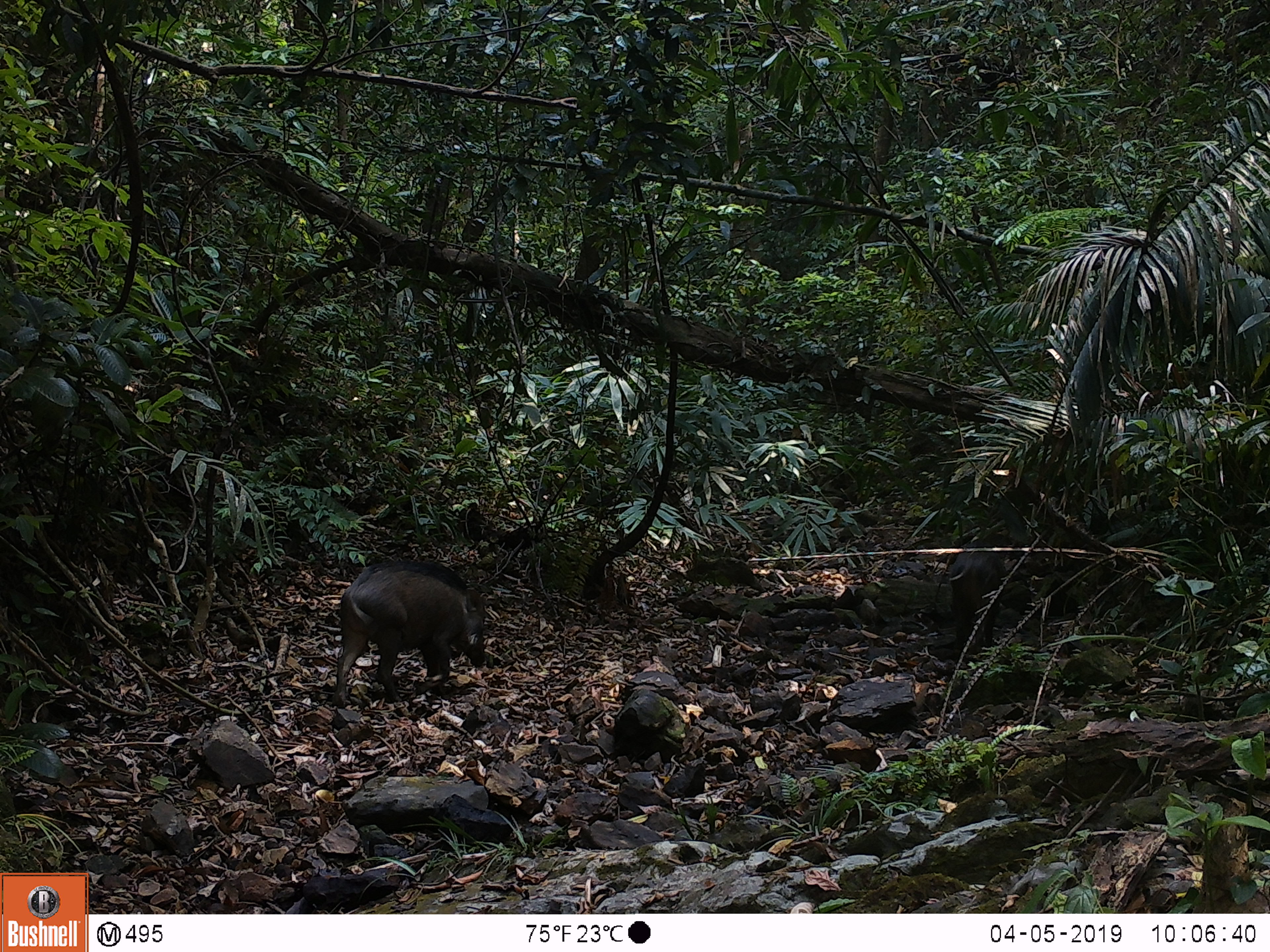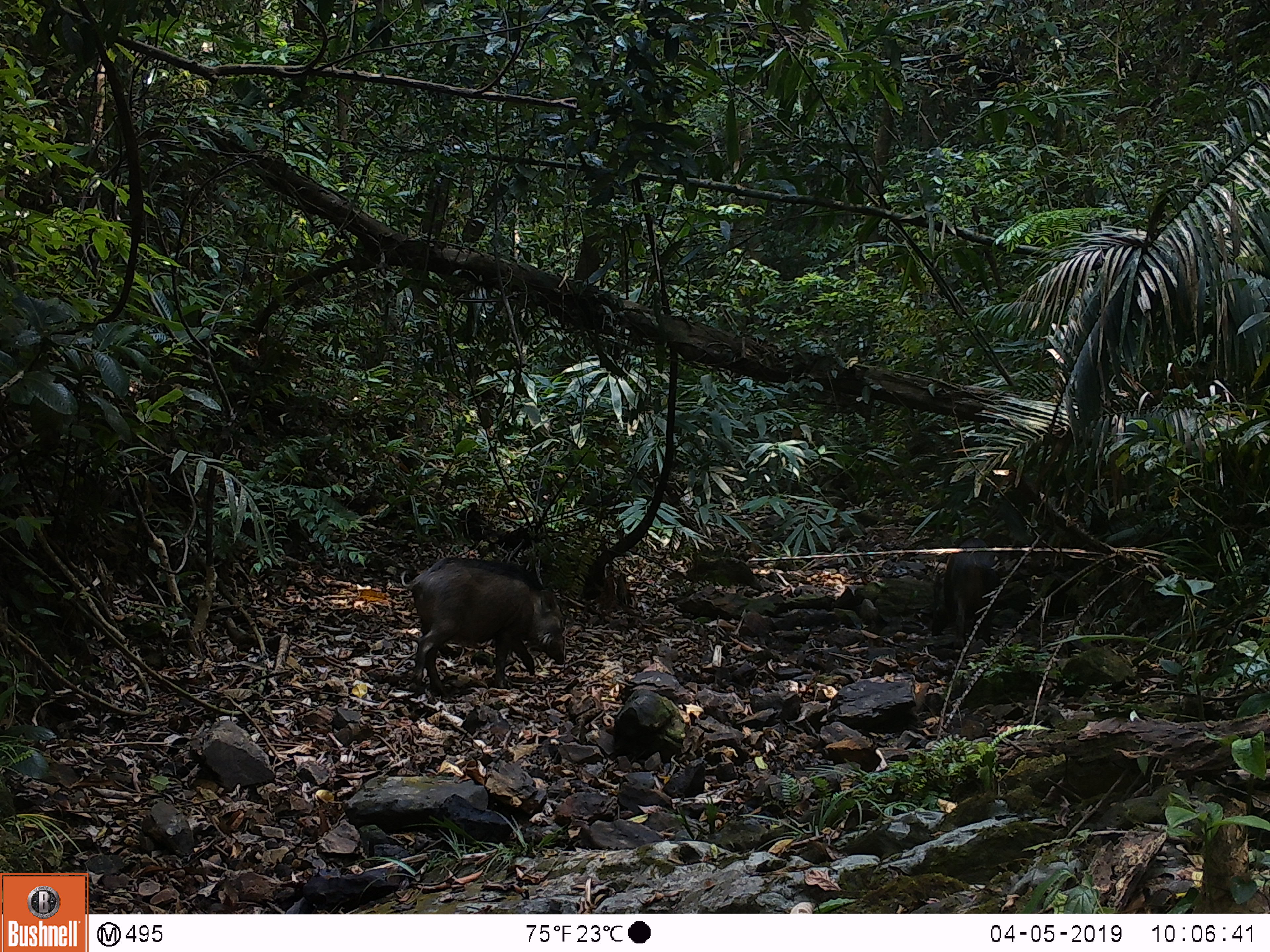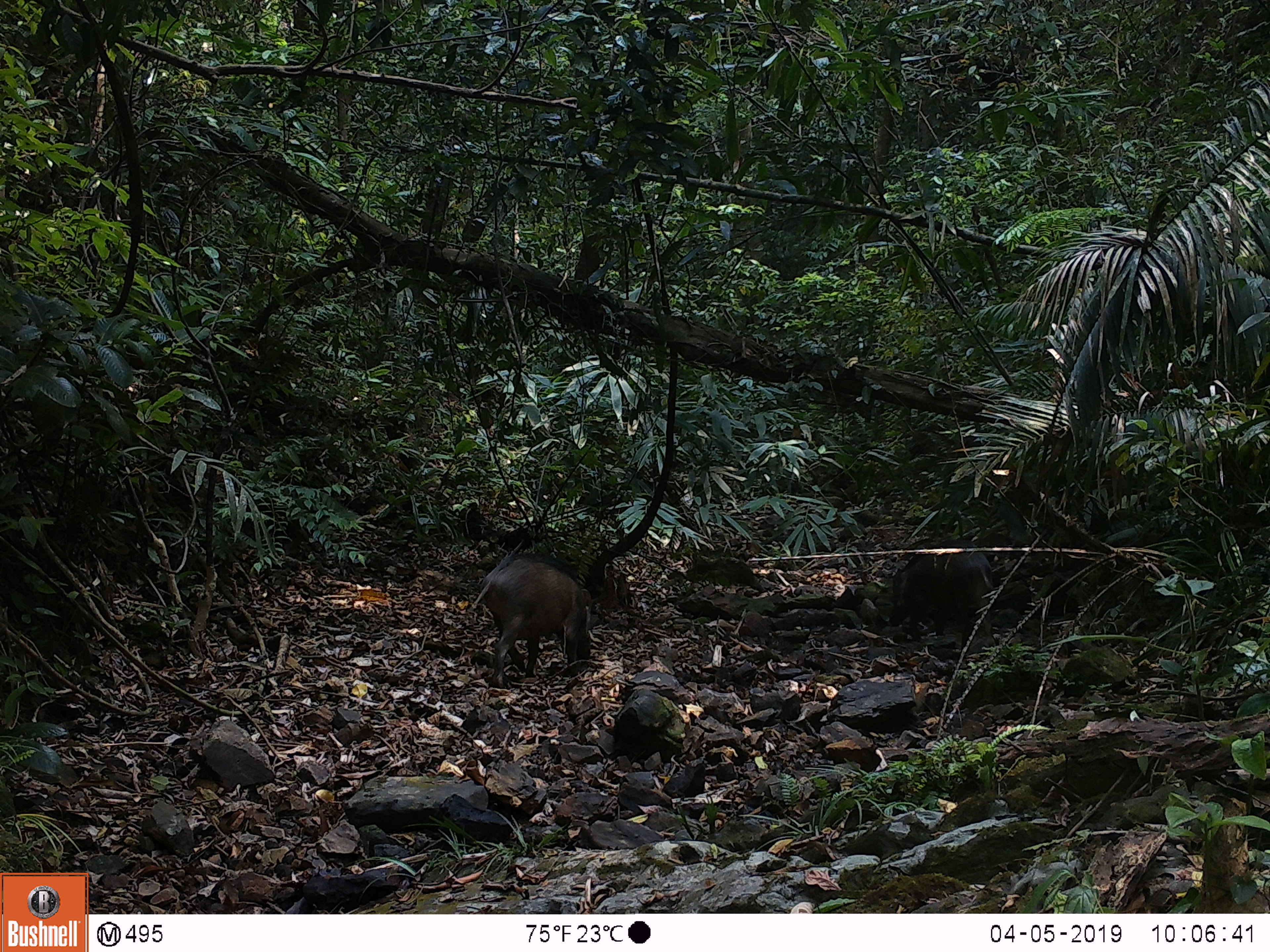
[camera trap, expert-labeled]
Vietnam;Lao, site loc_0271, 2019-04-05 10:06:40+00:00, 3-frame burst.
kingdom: Animalia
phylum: Chordata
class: Mammalia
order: Artiodactyla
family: Suidae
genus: Sus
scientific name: Sus scrofa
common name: eurasian wild pig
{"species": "eurasian wild pig (Sus scrofa)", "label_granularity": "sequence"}